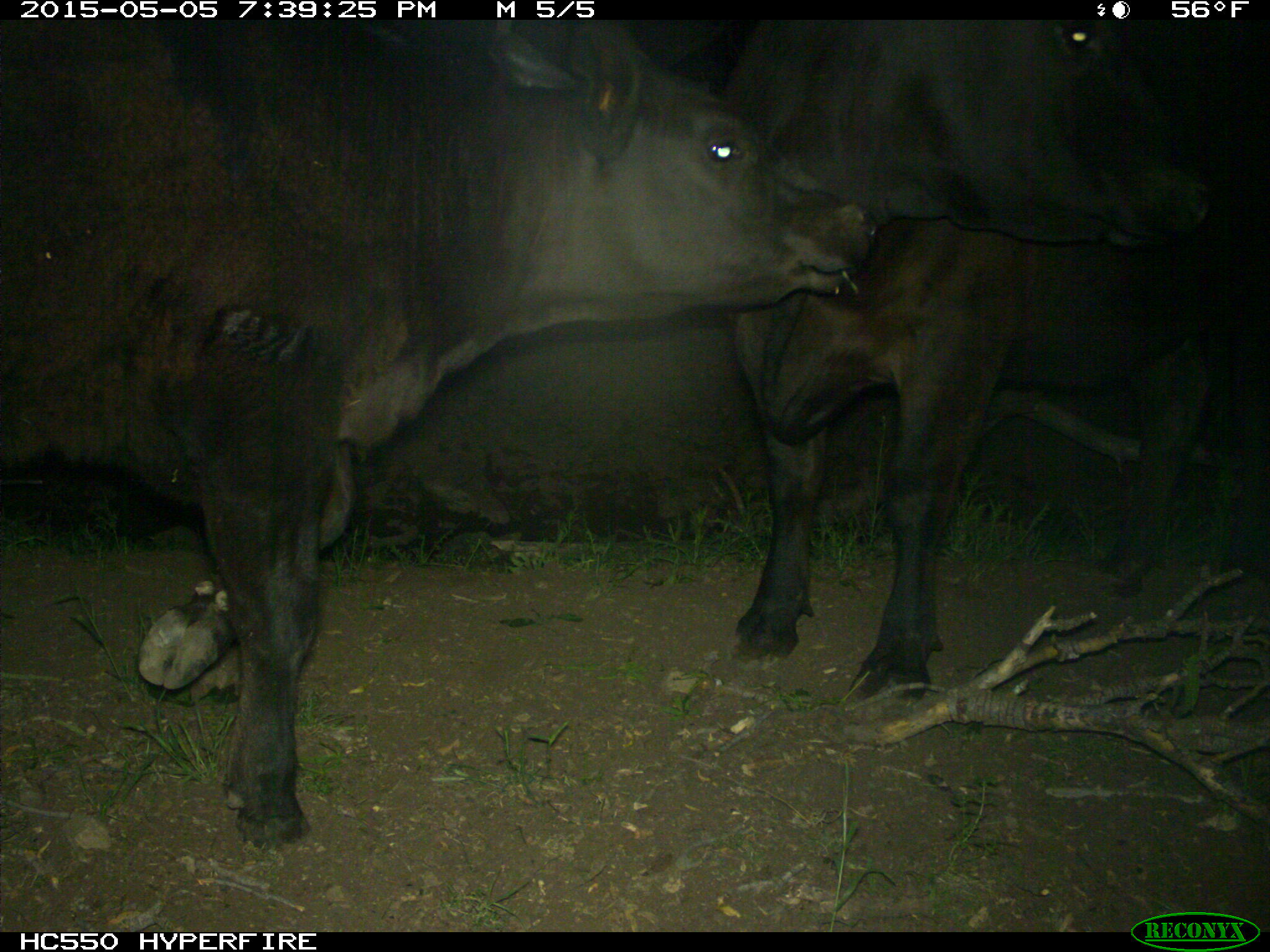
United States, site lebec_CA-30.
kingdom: Animalia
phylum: Chordata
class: Mammalia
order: Artiodactyla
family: Bovidae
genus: Bos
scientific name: Bos taurus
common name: domestic cow